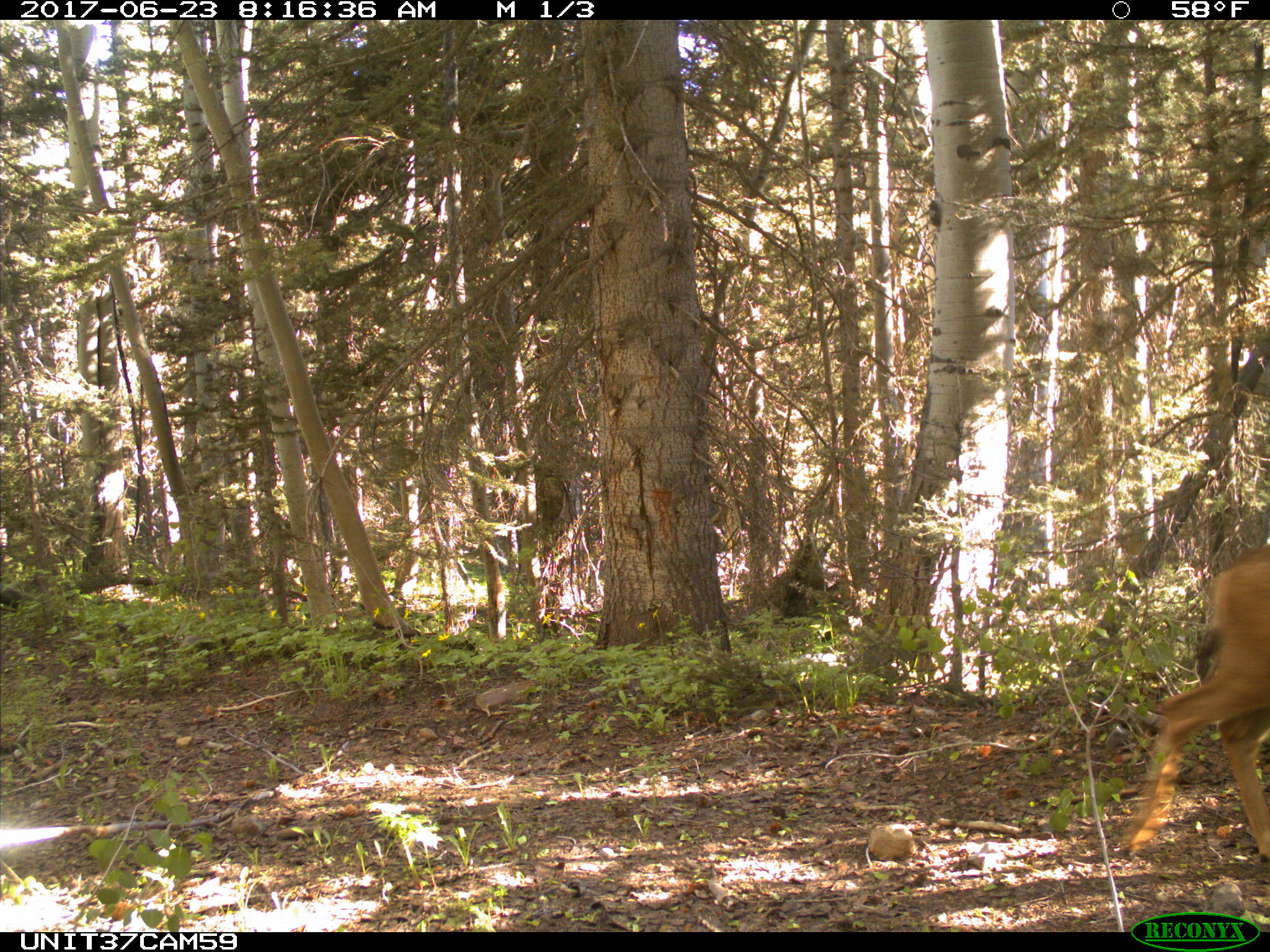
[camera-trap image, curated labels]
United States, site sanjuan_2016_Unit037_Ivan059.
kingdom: Animalia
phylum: Chordata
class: Mammalia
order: Artiodactyla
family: Cervidae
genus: Odocoileus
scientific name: Odocoileus hemionus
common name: mule deer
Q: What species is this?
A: Odocoileus hemionus (mule deer).